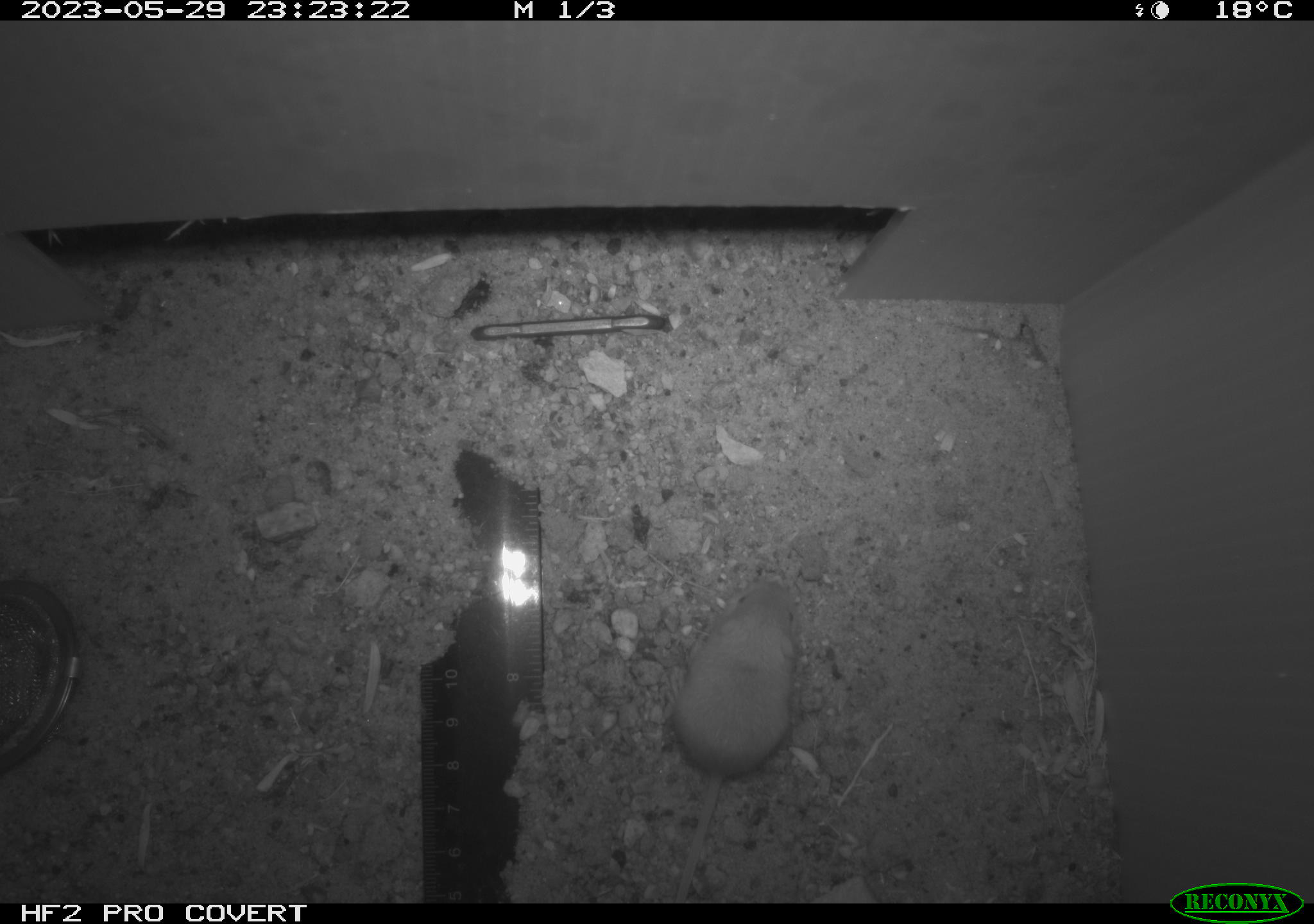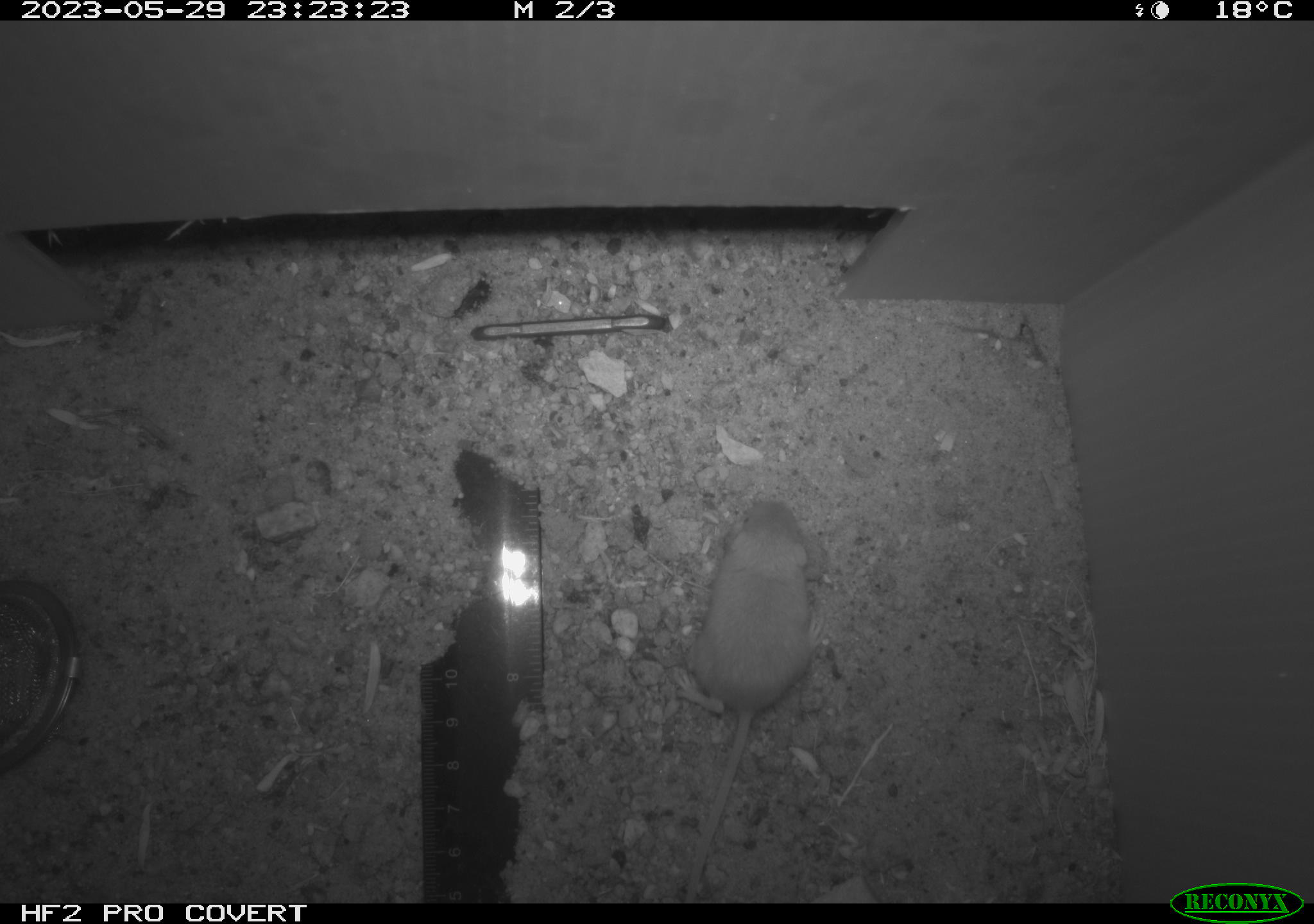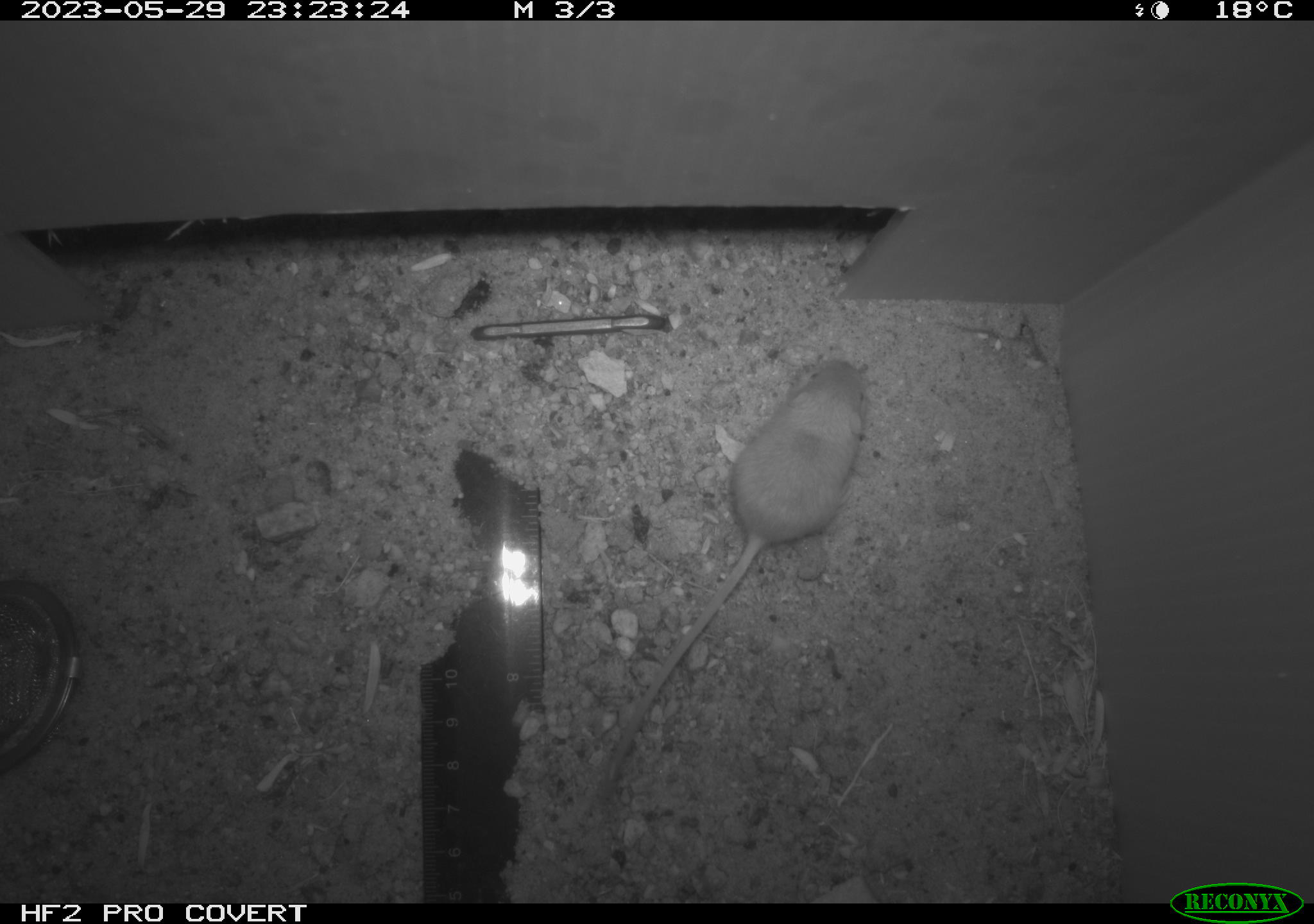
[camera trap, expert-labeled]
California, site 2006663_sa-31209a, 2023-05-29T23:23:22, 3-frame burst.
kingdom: Animalia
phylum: Chordata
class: Mammalia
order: Rodentia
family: Heteromyidae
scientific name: Heteromyidae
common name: kangaroo rats and pocket mice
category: heteromyidae family